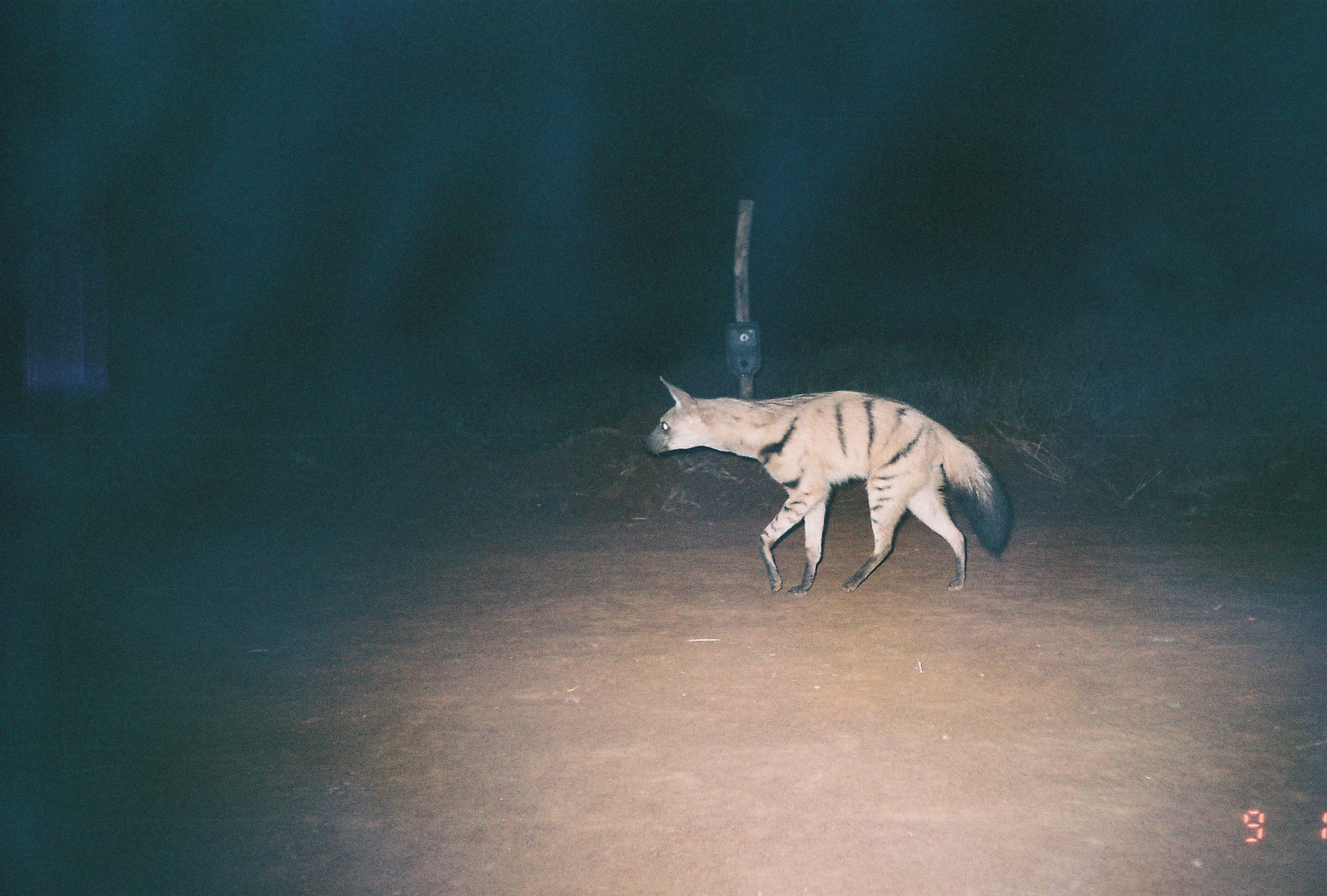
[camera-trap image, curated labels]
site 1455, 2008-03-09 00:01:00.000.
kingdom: Animalia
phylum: Chordata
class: Mammalia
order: Carnivora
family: Hyaenidae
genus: Proteles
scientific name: Proteles cristatus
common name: aardwolf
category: proteles cristata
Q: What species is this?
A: Proteles cristata (aardwolf) (Proteles cristatus).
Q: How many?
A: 1.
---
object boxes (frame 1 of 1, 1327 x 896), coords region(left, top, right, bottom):
proteles cristata: region(641, 374, 1013, 596)